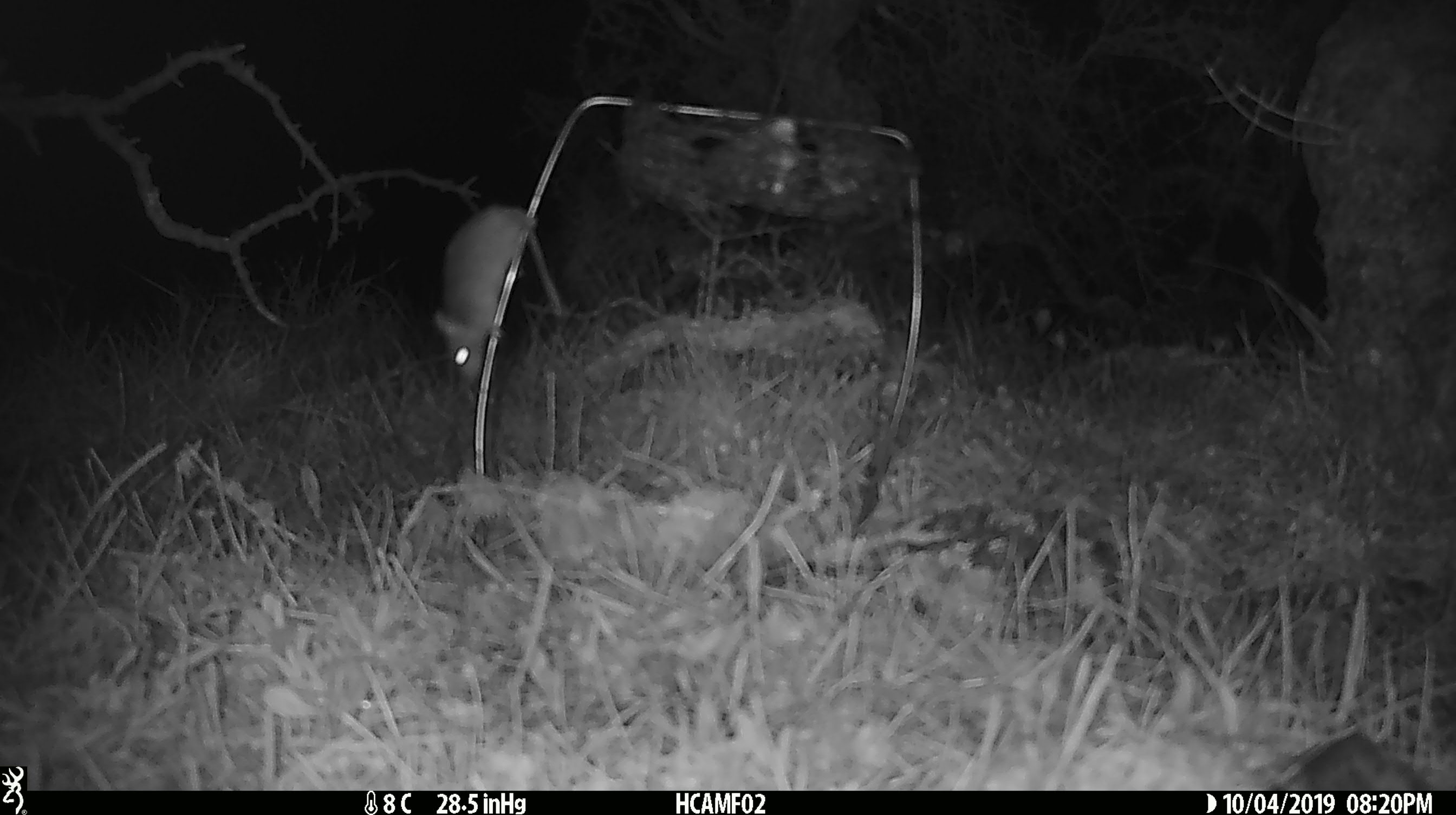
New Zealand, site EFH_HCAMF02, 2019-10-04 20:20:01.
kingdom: Animalia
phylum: Chordata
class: Mammalia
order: Rodentia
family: Muridae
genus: Mus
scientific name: Mus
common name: mouse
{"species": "mouse (Mus)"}